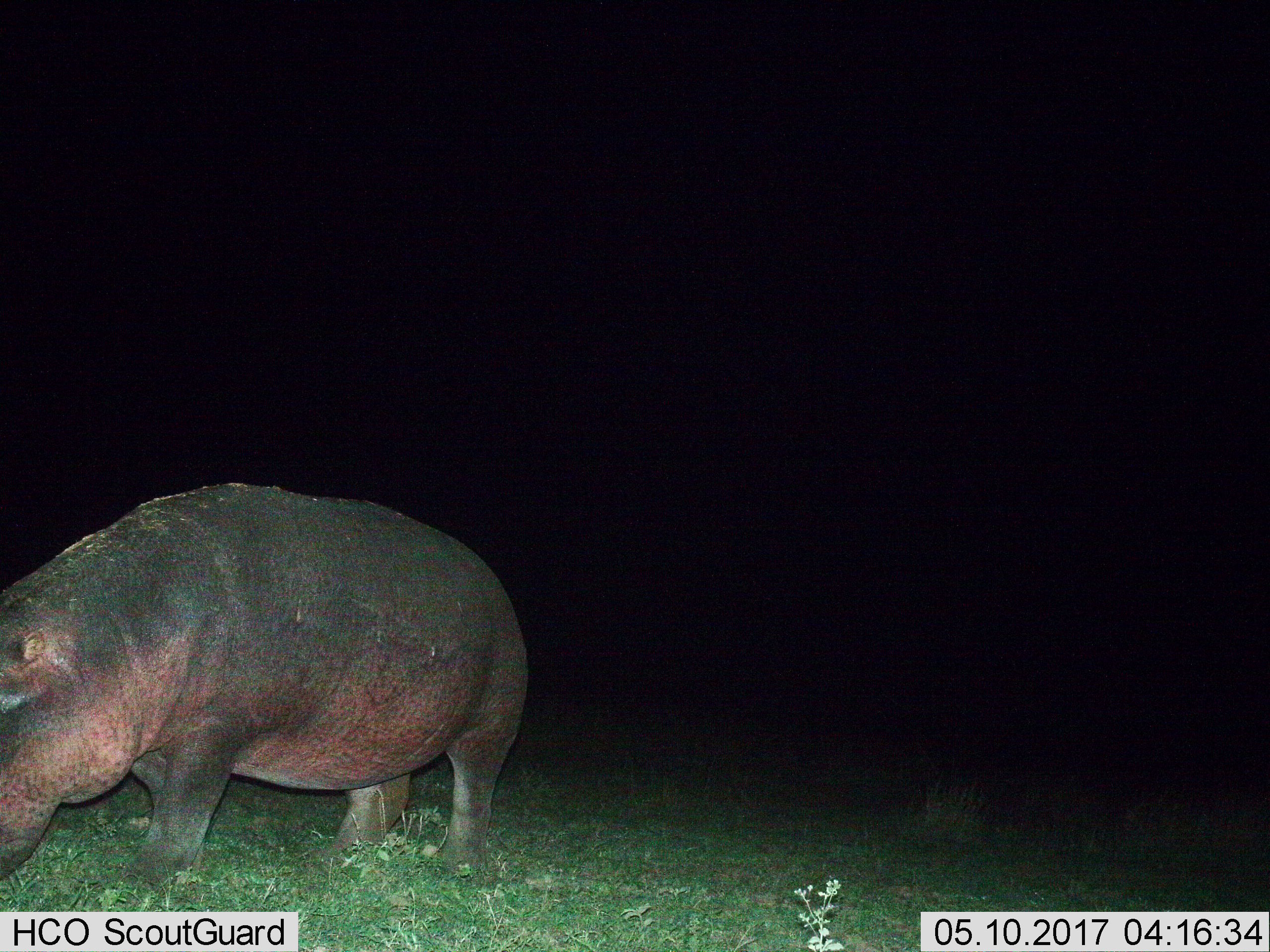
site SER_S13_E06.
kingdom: Animalia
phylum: Chordata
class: Mammalia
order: Artiodactyla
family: Hippopotamidae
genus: Hippopotamus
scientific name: Hippopotamus amphibius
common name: hippopotamus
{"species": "hippopotamus (Hippopotamus amphibius)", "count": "1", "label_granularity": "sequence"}